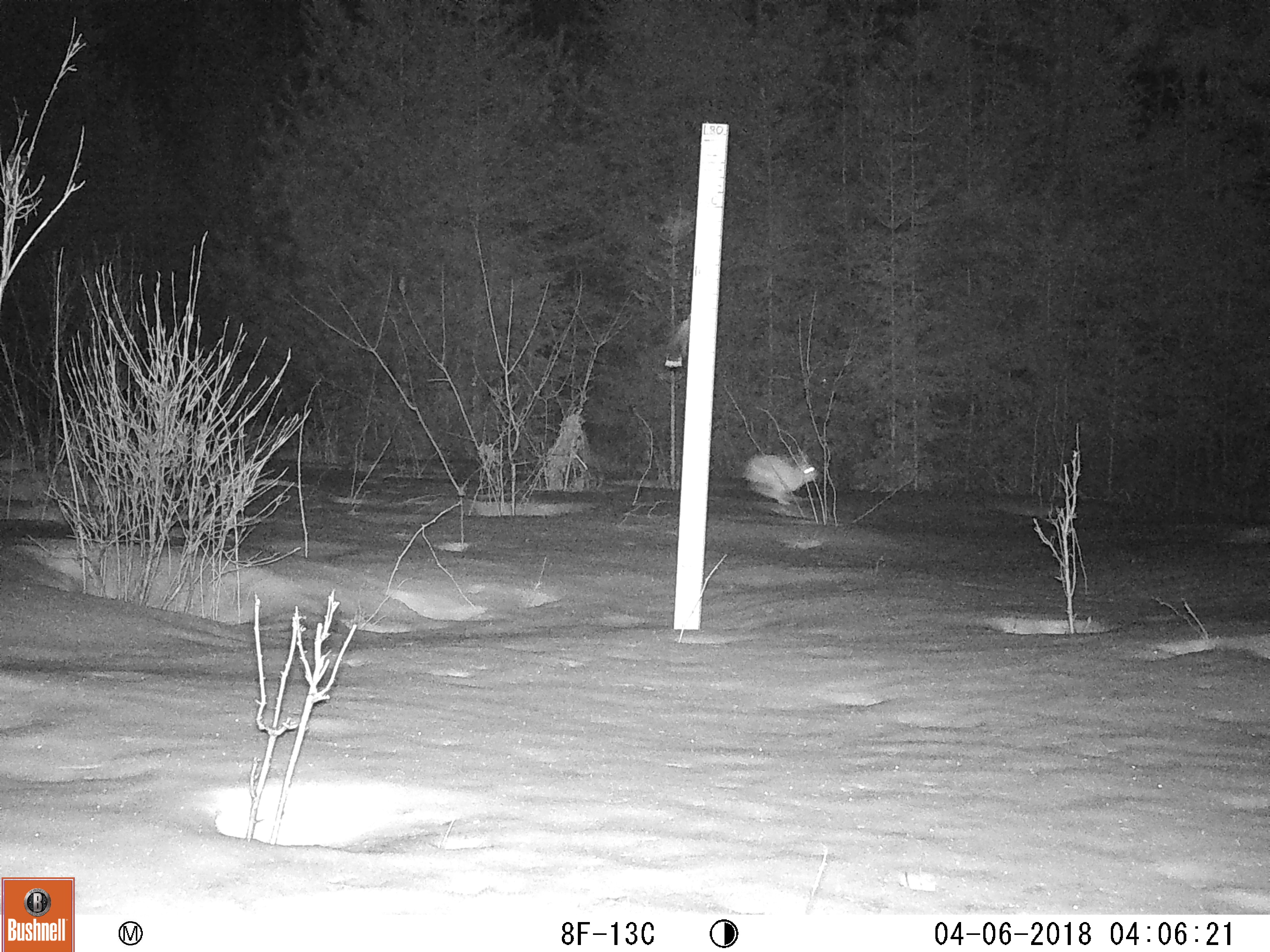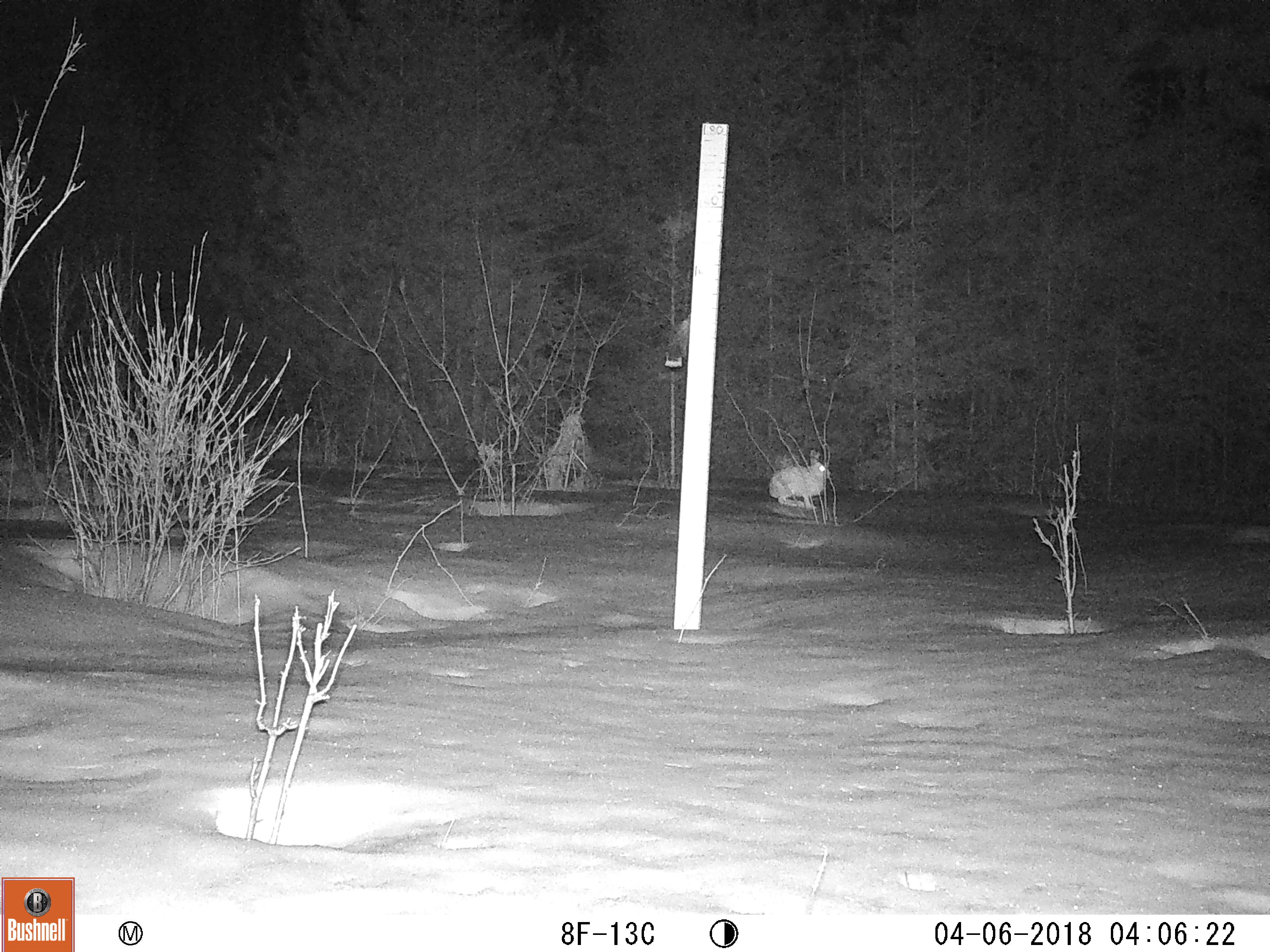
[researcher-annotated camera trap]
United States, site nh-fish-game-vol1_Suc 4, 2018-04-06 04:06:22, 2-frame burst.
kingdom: Animalia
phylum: Chordata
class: Mammalia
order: Lagomorpha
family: Leporidae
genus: Lepus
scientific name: Lepus americanus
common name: snowshoe hare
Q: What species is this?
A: Snowshoe hare (Lepus americanus).